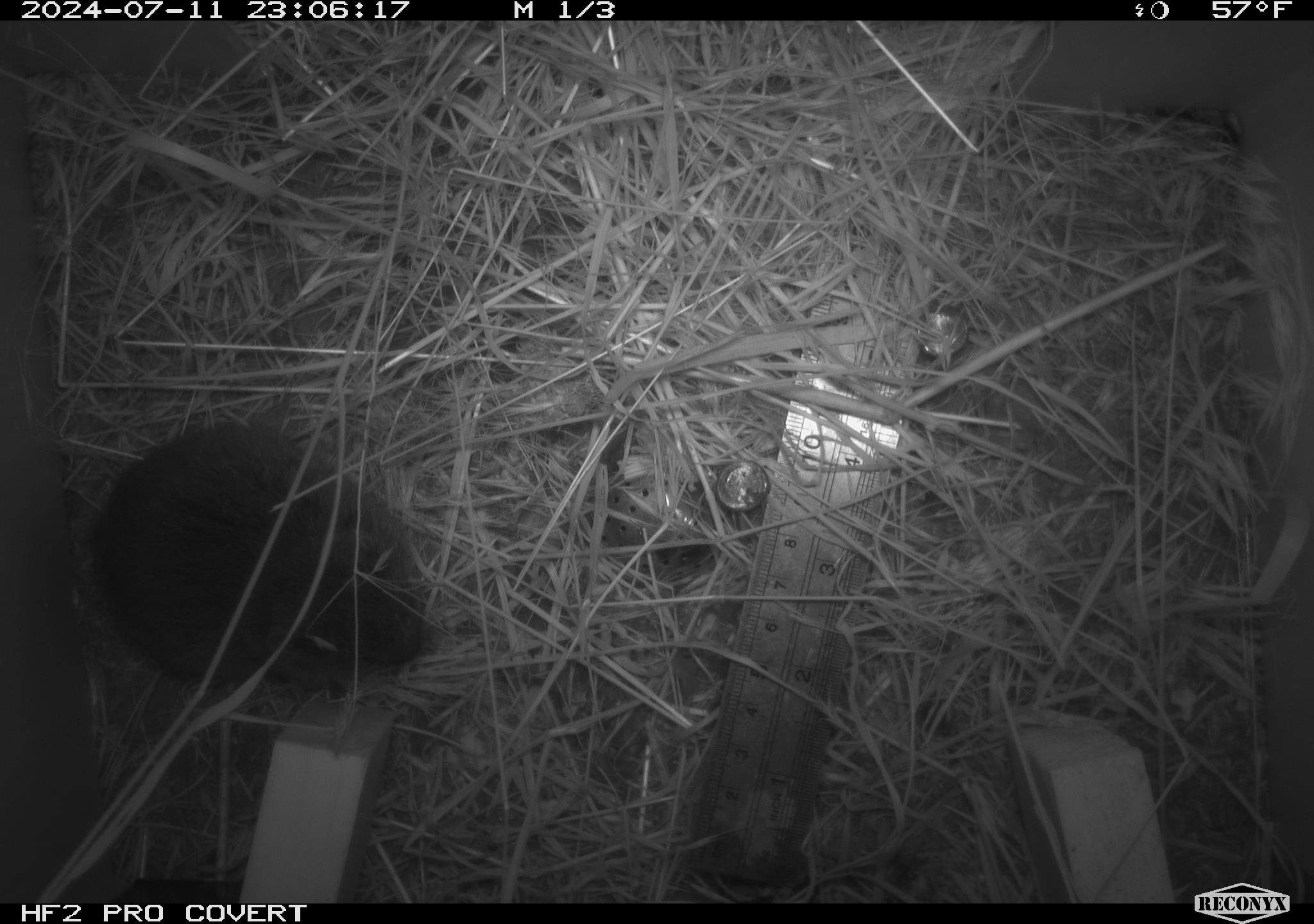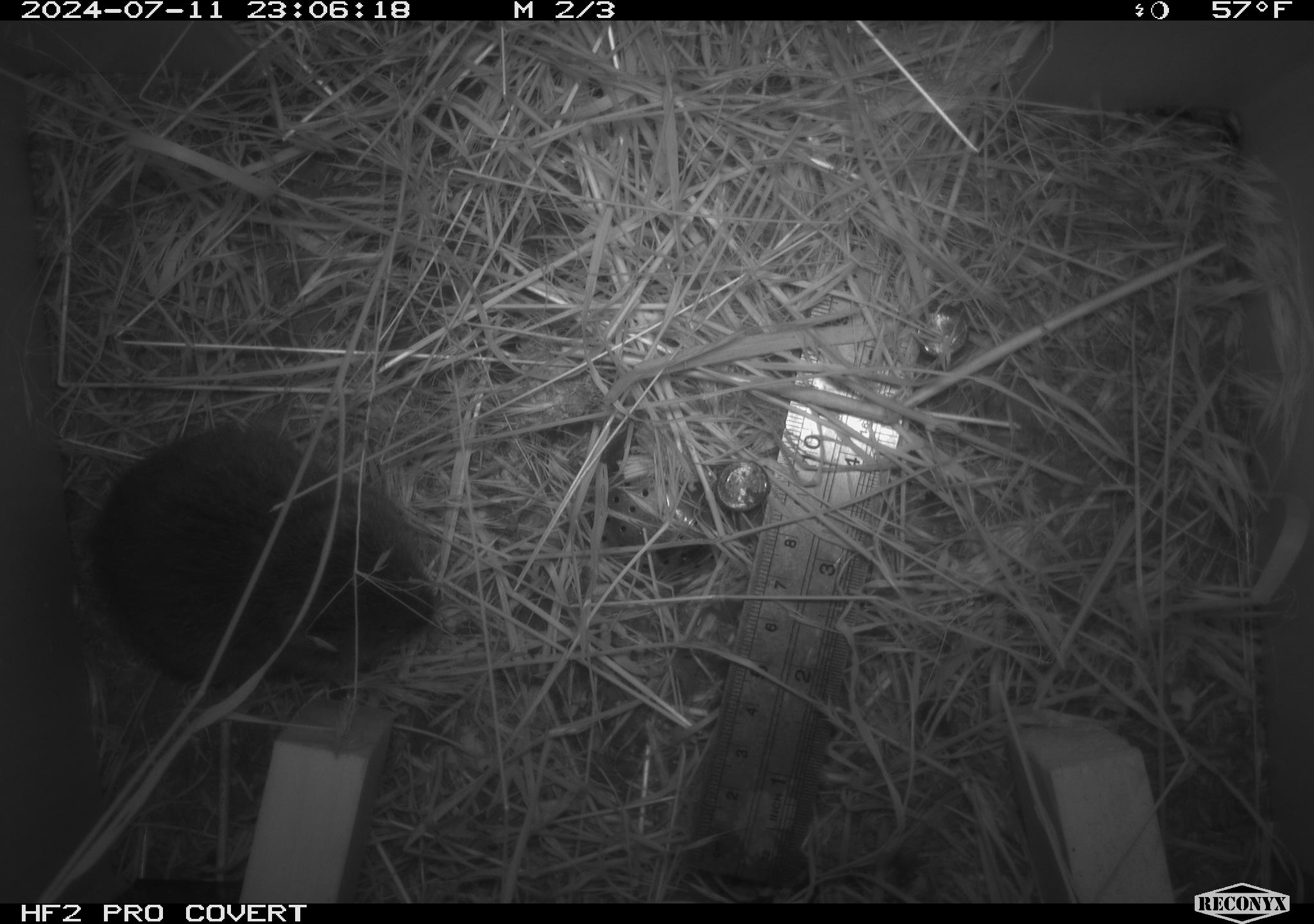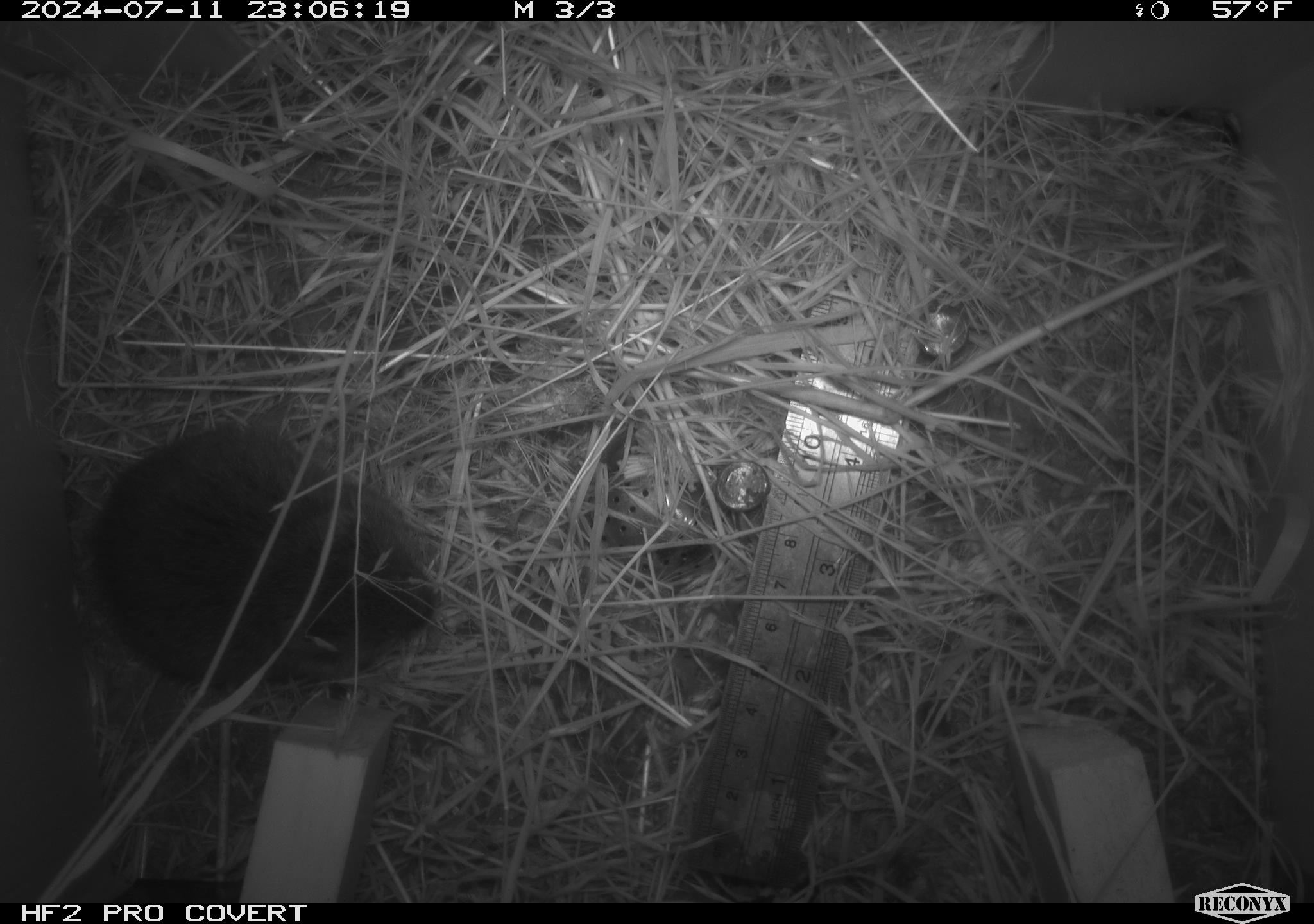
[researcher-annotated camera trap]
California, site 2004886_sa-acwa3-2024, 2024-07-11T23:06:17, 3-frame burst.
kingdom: Animalia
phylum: Chordata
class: Mammalia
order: Rodentia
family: Cricetidae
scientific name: Arvicolinae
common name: voles, lemmings, and muskrats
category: arvicolinae subfamily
Arvicolinae subfamily (voles, lemmings, and muskrats) (Arvicolinae).